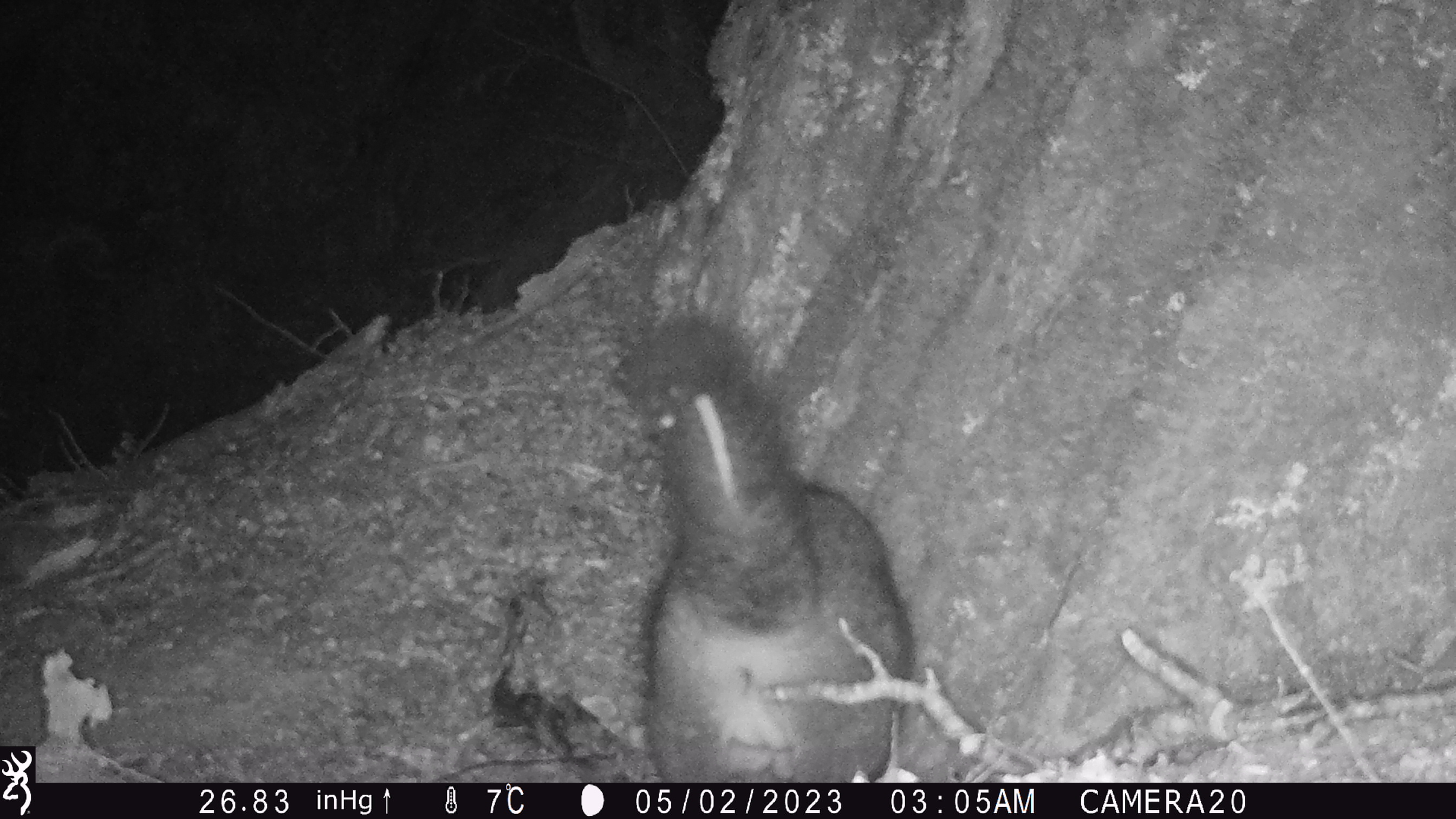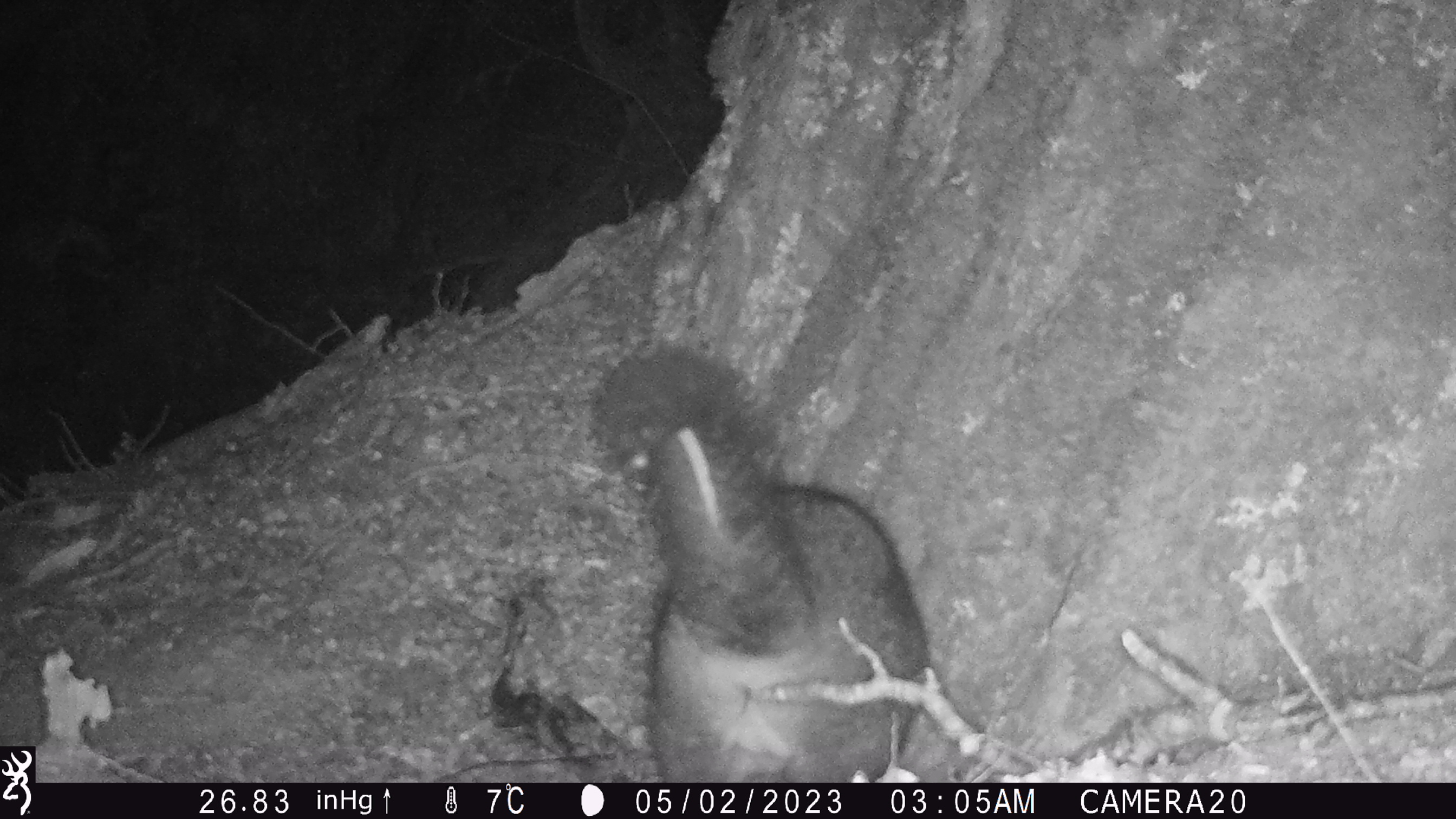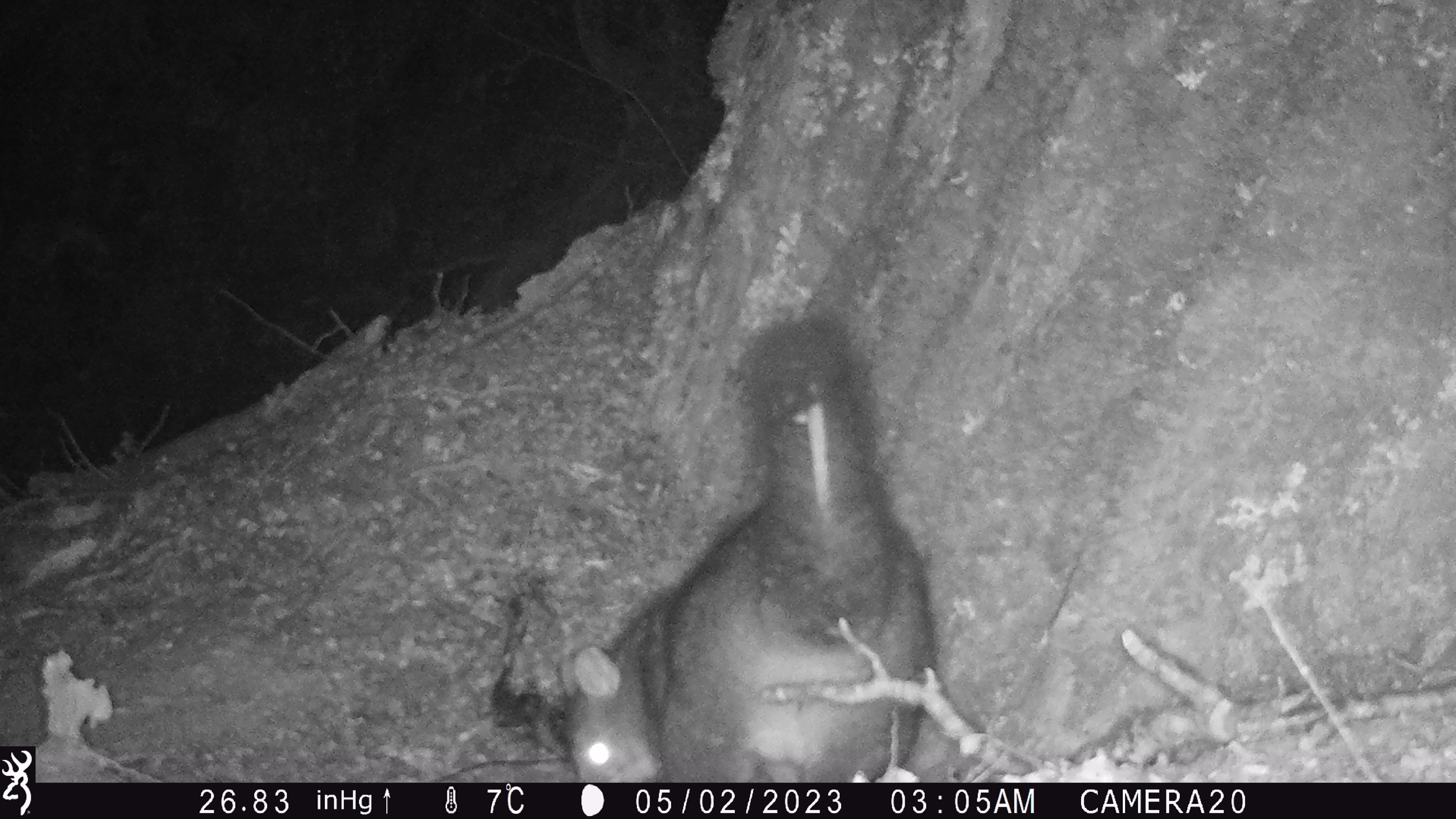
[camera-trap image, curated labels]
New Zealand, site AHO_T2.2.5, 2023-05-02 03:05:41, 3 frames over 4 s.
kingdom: Animalia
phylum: Chordata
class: Mammalia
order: Carnivora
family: Mustelidae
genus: Mustela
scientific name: Mustela erminea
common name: stoat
Stoat (Mustela erminea).